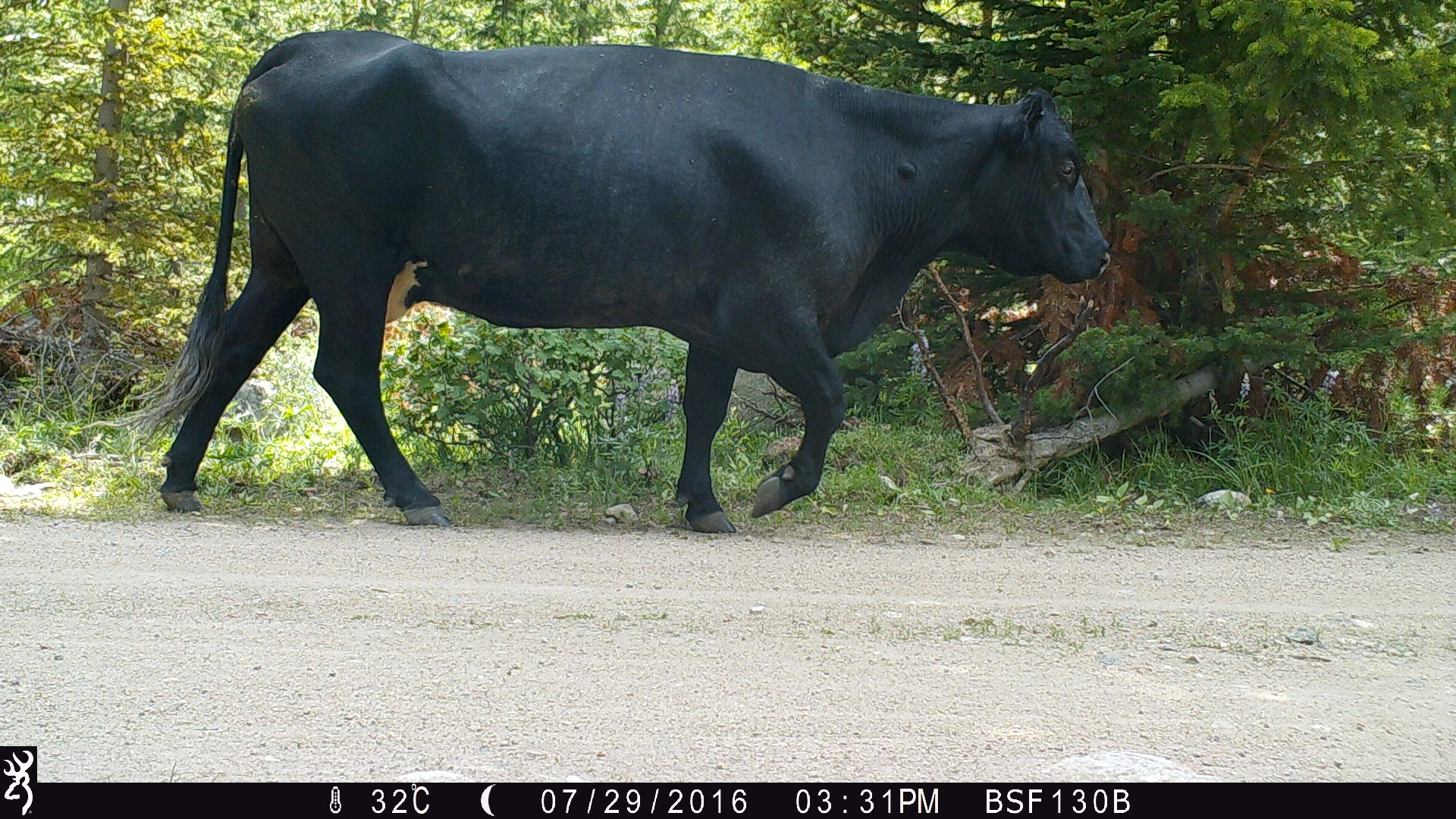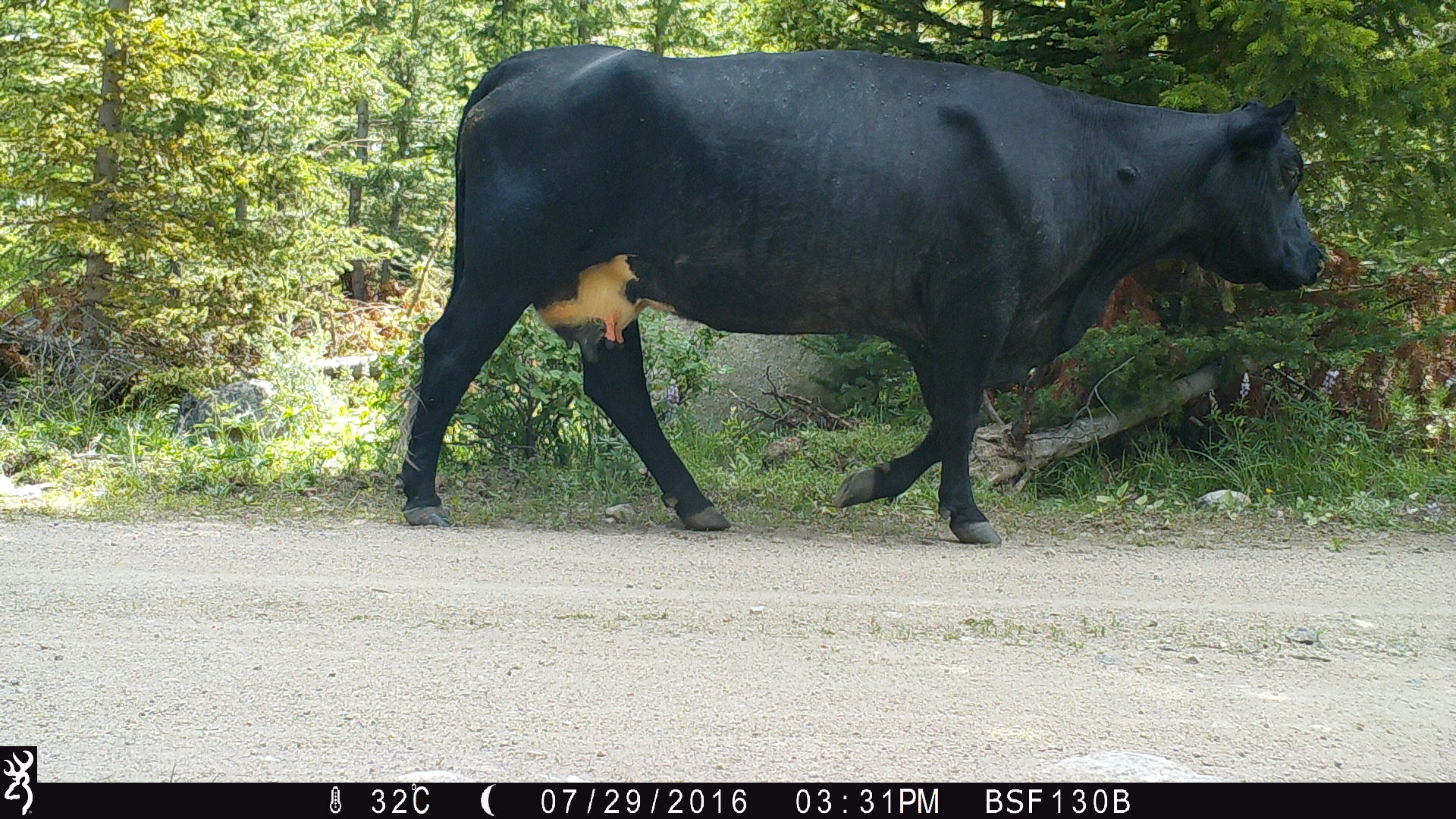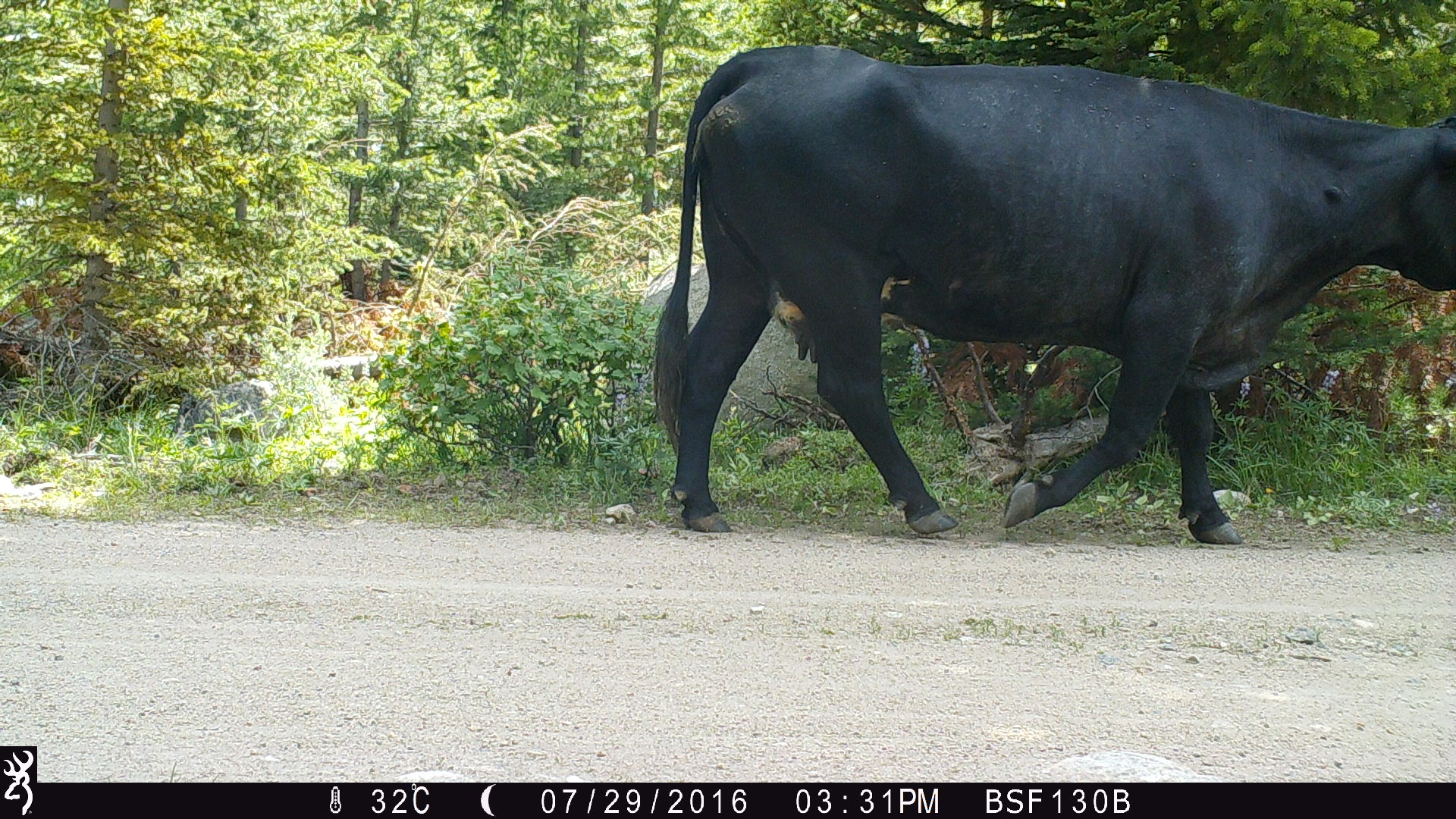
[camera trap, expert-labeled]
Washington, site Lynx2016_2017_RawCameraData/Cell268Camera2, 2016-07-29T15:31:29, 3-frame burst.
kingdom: Animalia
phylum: Chordata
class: Mammalia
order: Artiodactyla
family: Bovidae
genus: Bos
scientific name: Bos taurus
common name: domestic cattle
Domestic cattle (Bos taurus). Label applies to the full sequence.